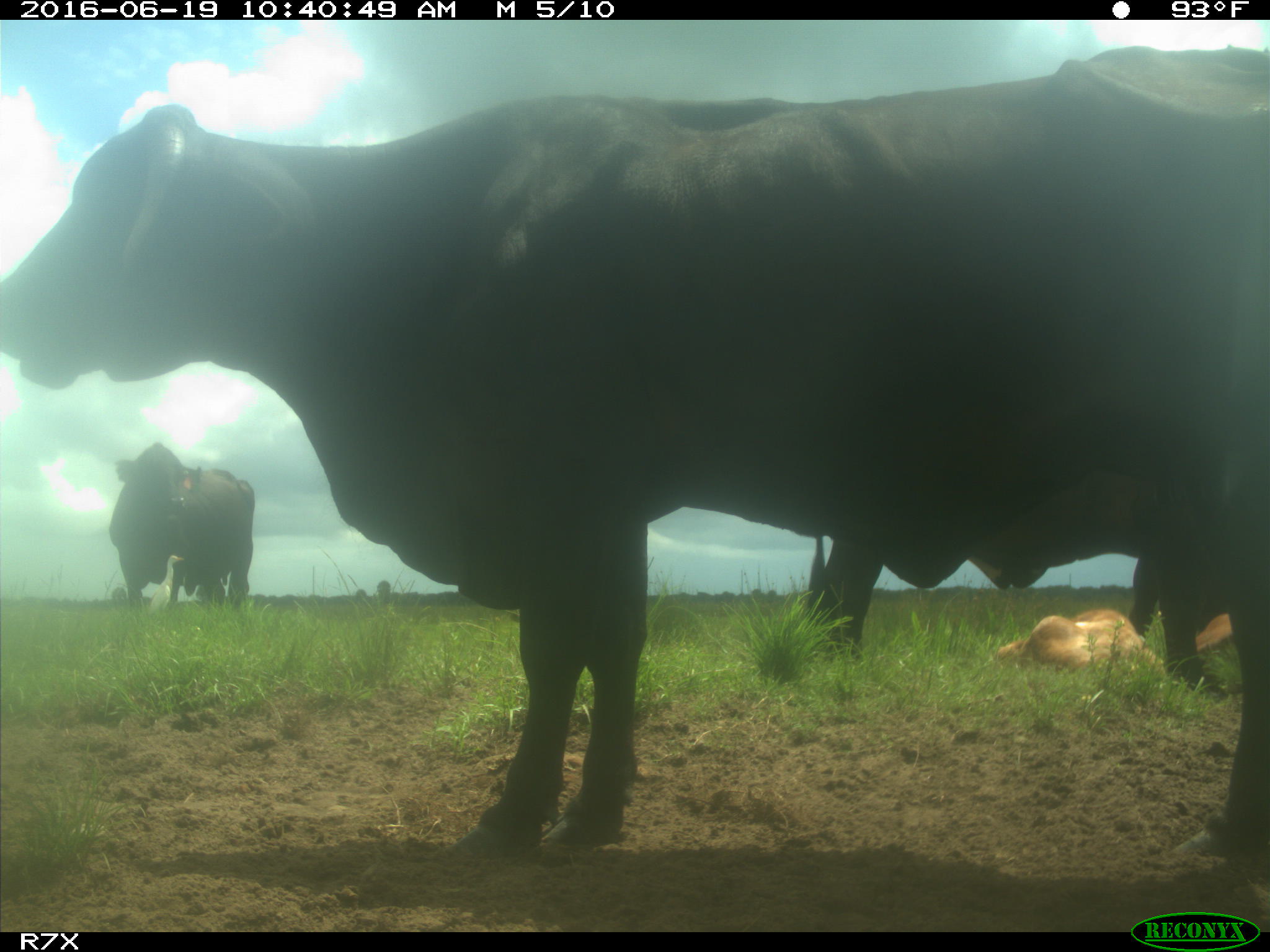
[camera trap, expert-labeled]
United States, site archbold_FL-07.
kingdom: Animalia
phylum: Chordata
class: Mammalia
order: Artiodactyla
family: Bovidae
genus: Bos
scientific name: Bos taurus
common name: domestic cow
Bos taurus (domestic cow).